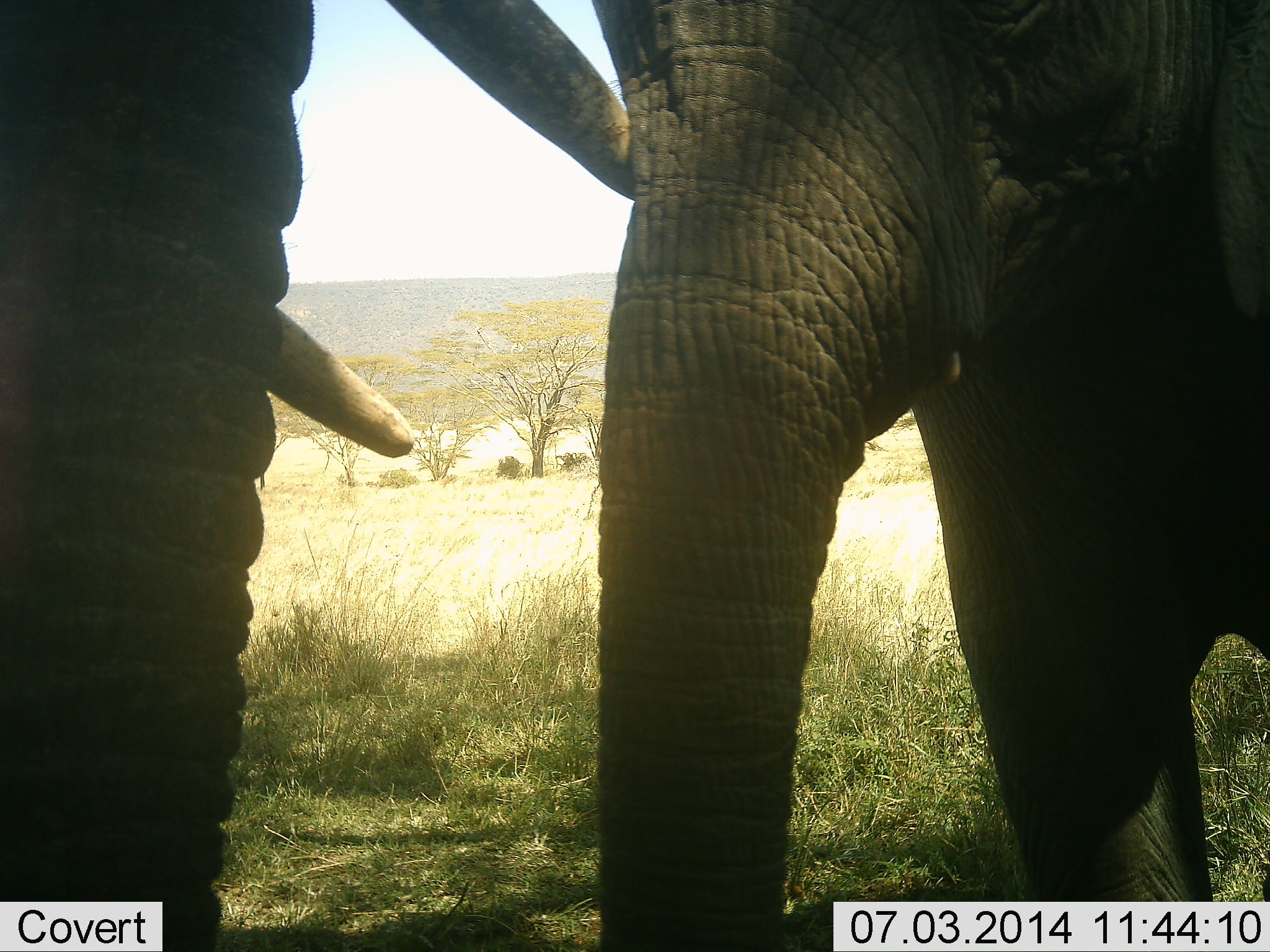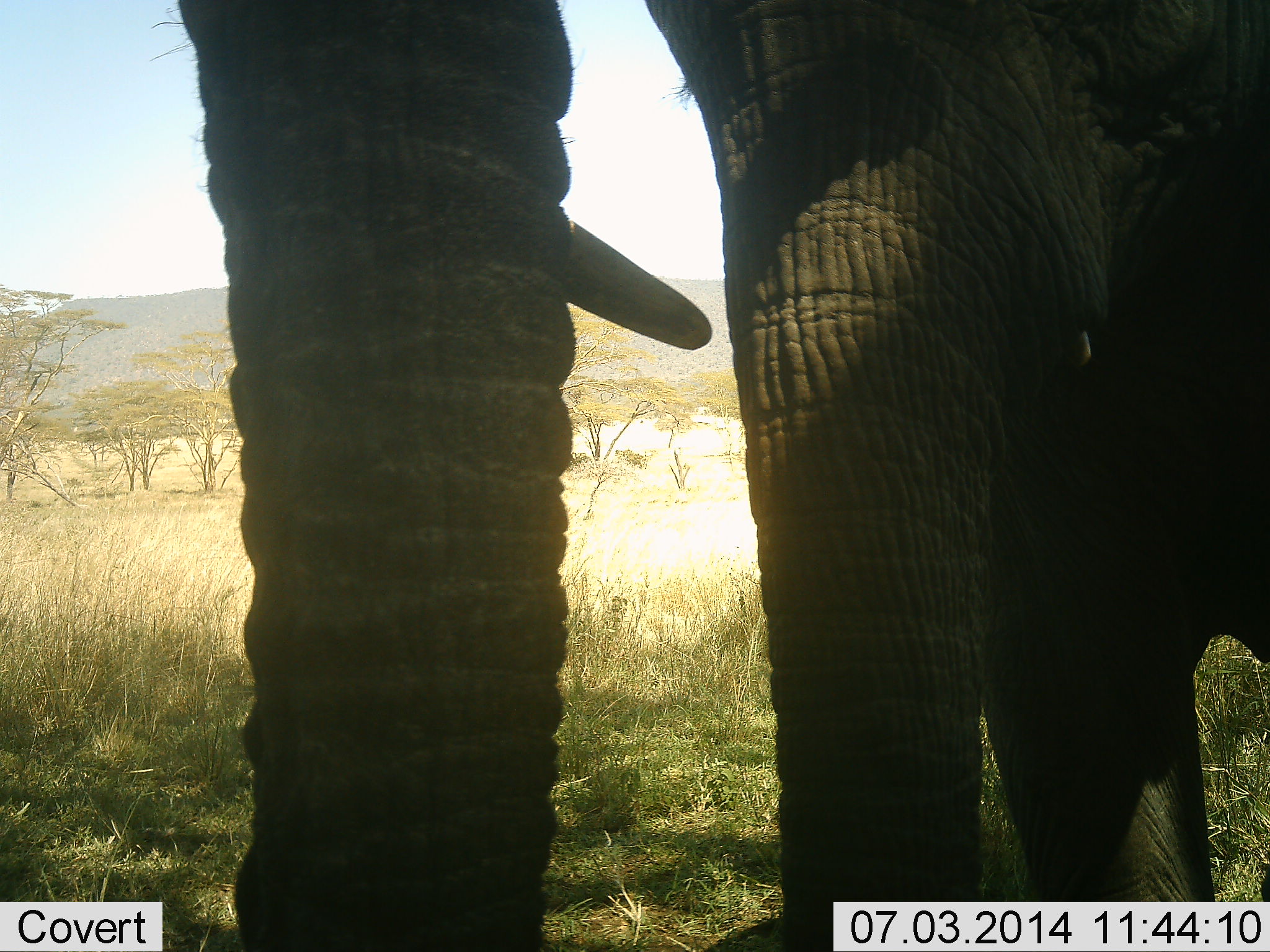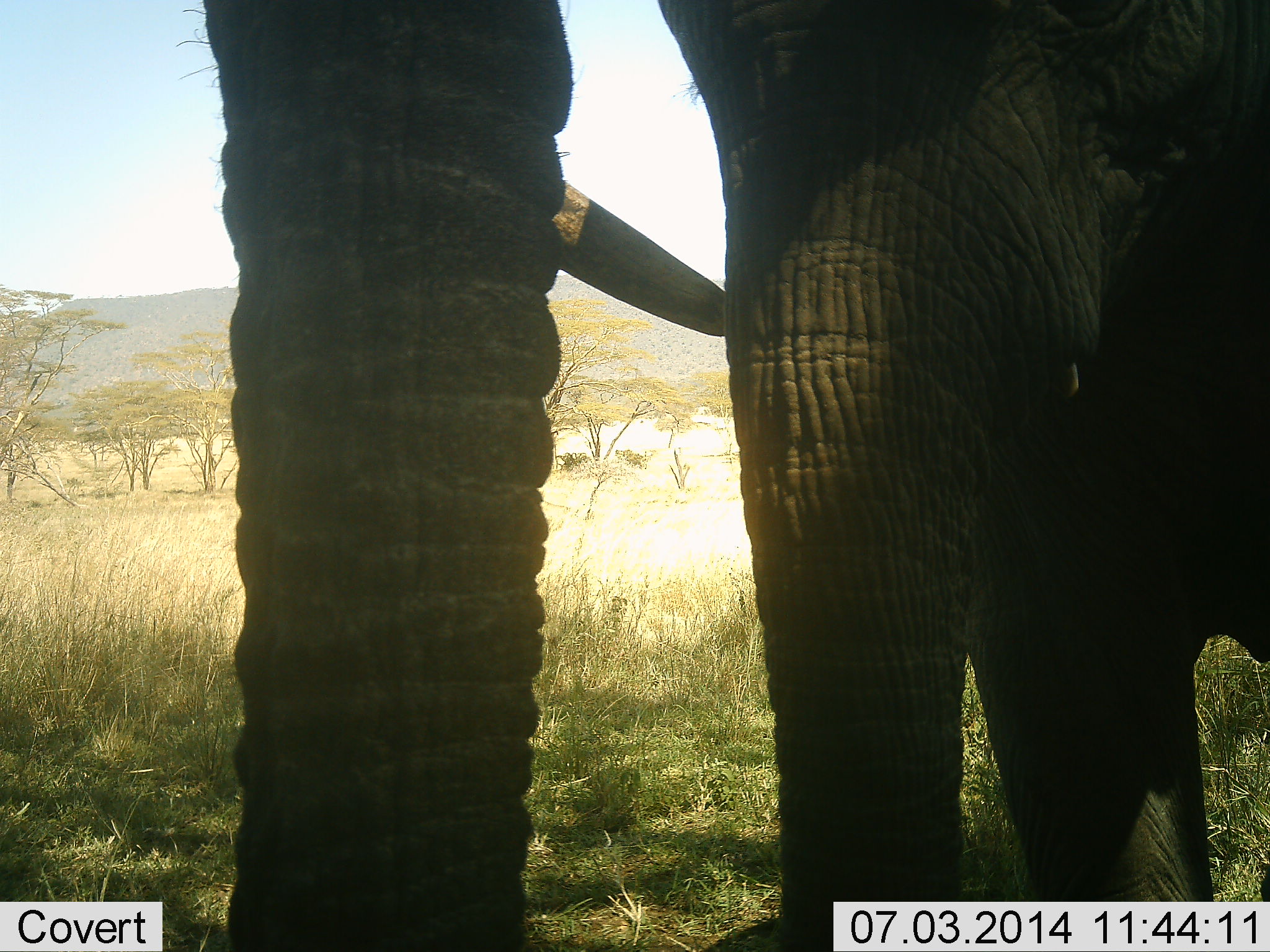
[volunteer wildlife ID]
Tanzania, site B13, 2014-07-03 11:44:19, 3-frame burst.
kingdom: Animalia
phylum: Chordata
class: Mammalia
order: Proboscidea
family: Elephantidae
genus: Loxodonta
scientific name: Loxodonta africana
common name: african bush elephant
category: elephant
Elephant (african bush elephant) (Loxodonta africana), count 2. Behavior (volunteer vote fractions): standing 50%, resting 0%, moving 10%, interacting 60%. Young present (vote fraction): 20%. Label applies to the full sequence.